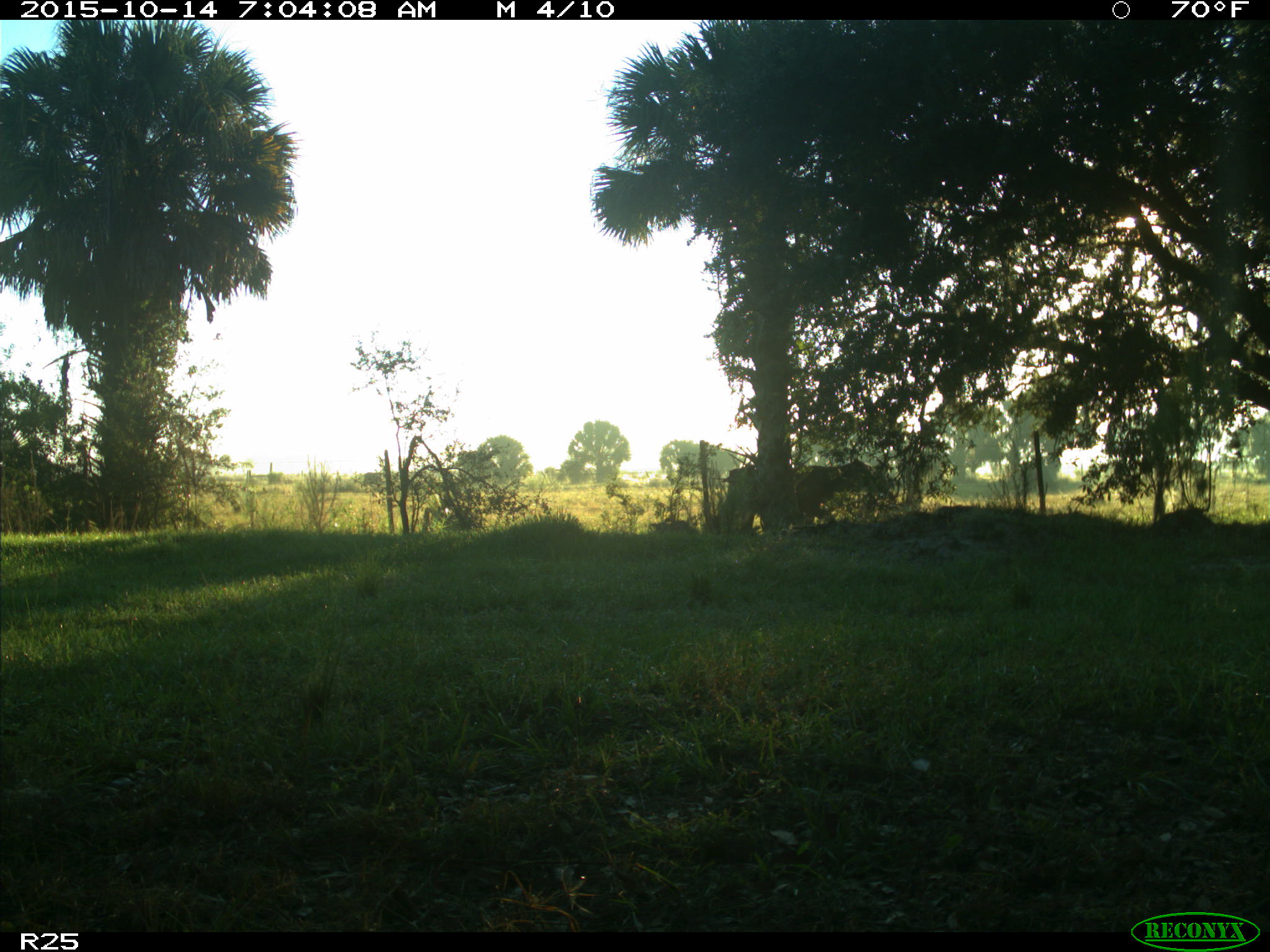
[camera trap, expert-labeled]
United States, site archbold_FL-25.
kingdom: Animalia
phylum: Chordata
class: Mammalia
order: Artiodactyla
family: Bovidae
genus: Bos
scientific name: Bos taurus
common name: domestic cow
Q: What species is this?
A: Bos taurus (domestic cow).